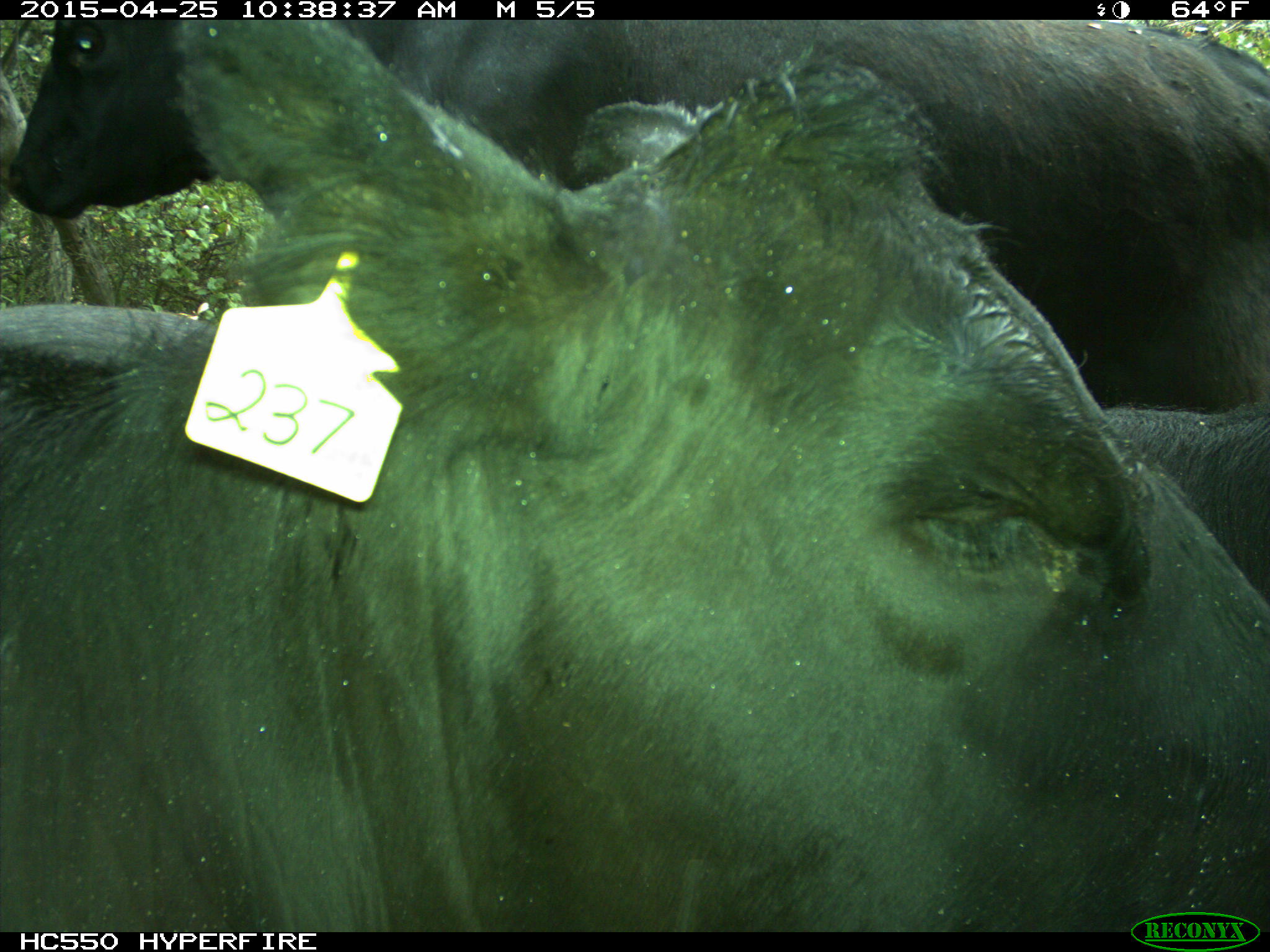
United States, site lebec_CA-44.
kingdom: Animalia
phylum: Chordata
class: Mammalia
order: Artiodactyla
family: Suidae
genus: Sus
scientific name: Sus scrofa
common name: wild boar